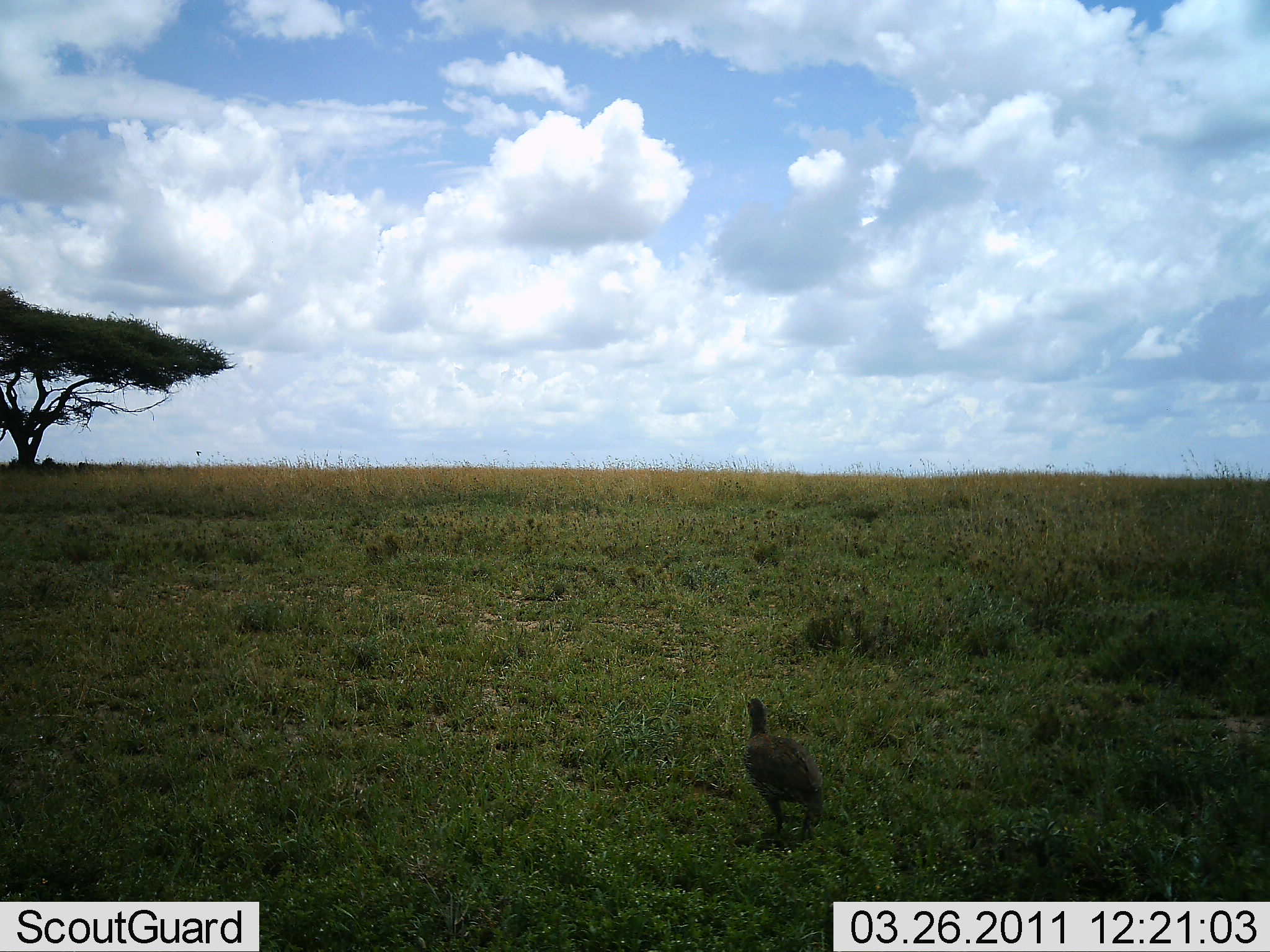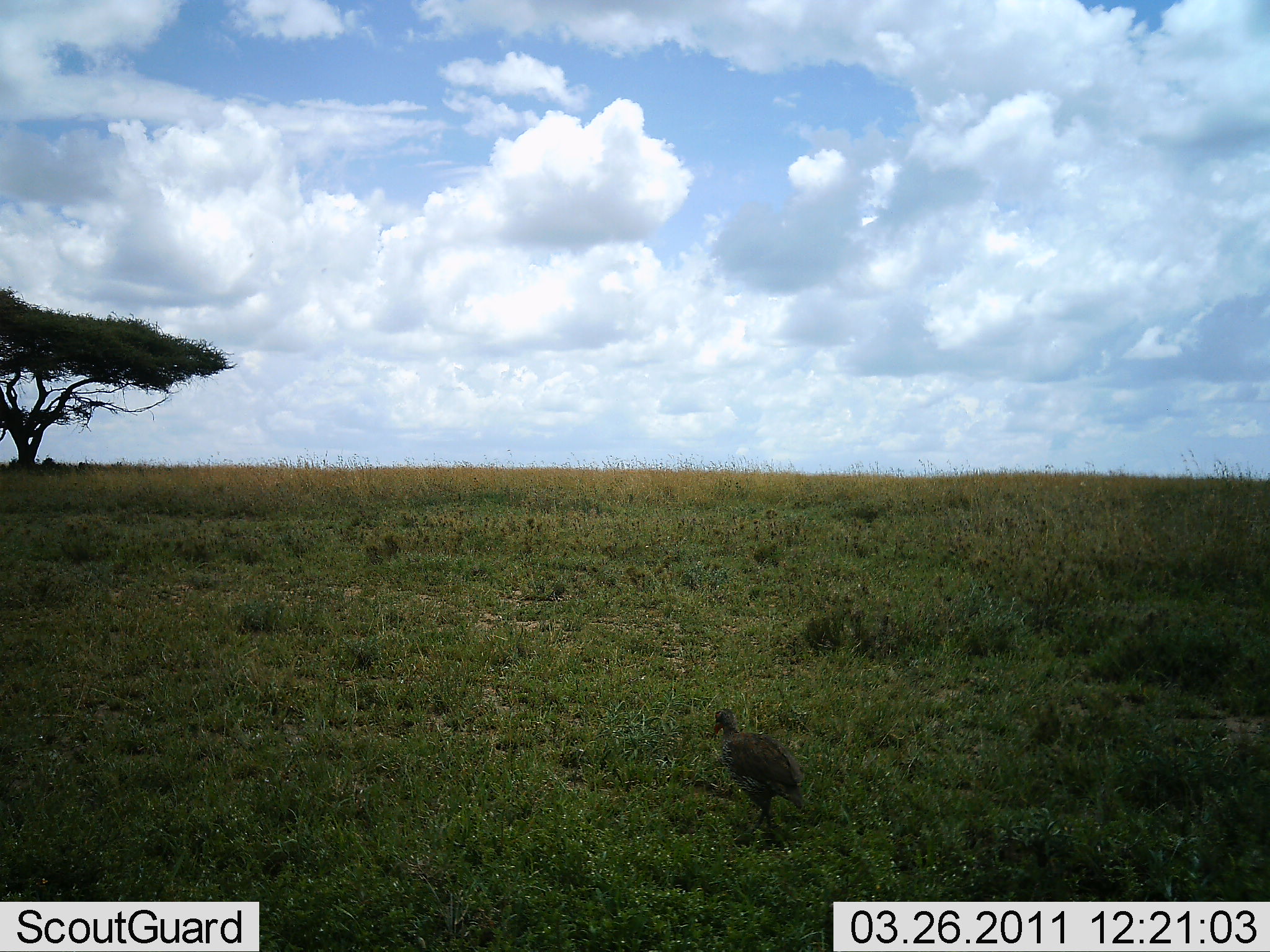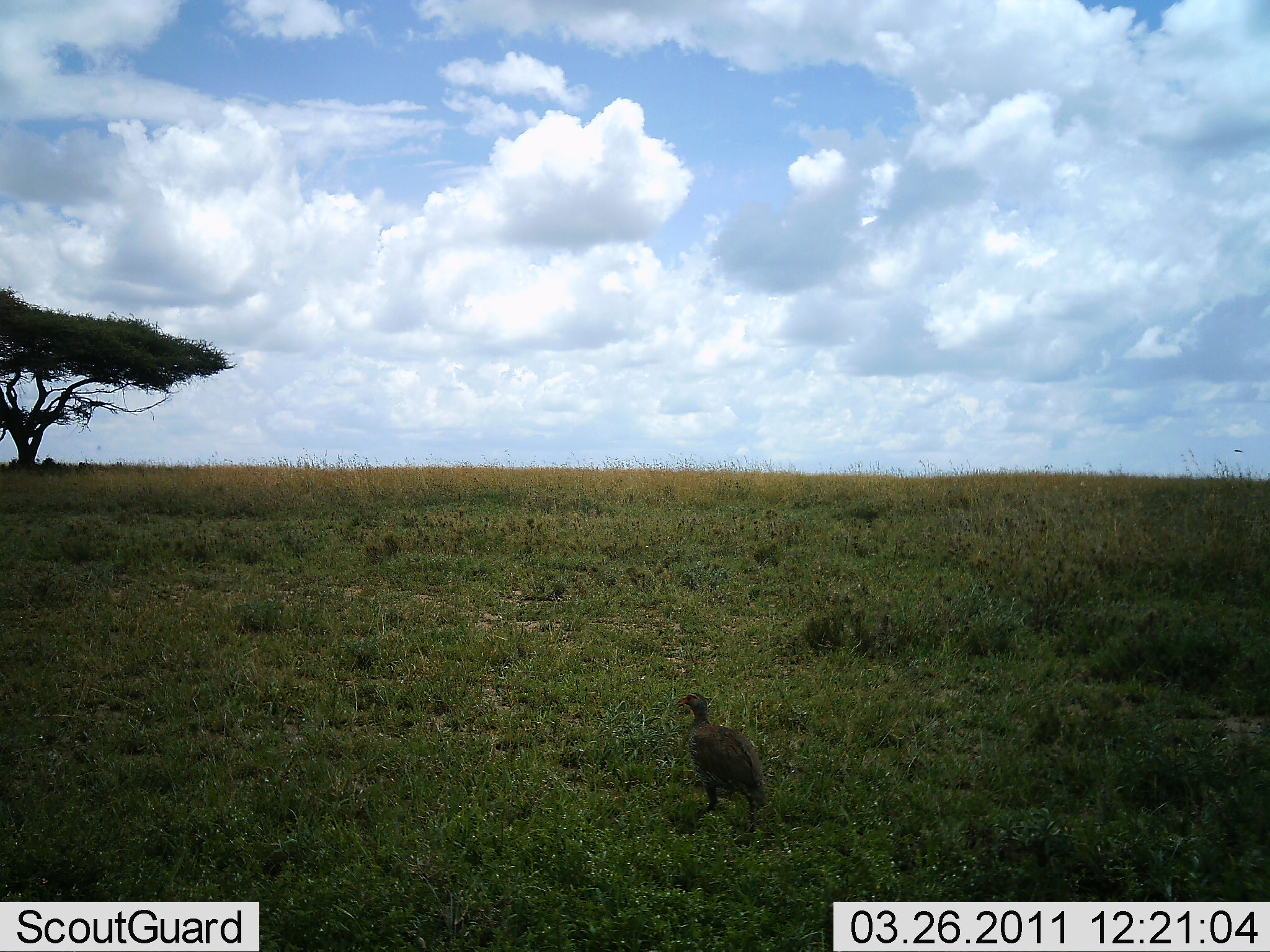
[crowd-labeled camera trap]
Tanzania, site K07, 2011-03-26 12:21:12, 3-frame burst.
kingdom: Animalia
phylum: Chordata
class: Aves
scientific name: Aves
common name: bird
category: otherbird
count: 1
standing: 18%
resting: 0%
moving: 91%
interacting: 0%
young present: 0%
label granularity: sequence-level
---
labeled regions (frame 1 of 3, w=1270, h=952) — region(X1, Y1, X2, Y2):
animal: region(741, 695, 825, 852)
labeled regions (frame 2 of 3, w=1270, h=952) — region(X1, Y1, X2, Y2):
animal: region(708, 707, 808, 846)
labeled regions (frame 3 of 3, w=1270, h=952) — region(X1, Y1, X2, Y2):
animal: region(672, 692, 770, 842)